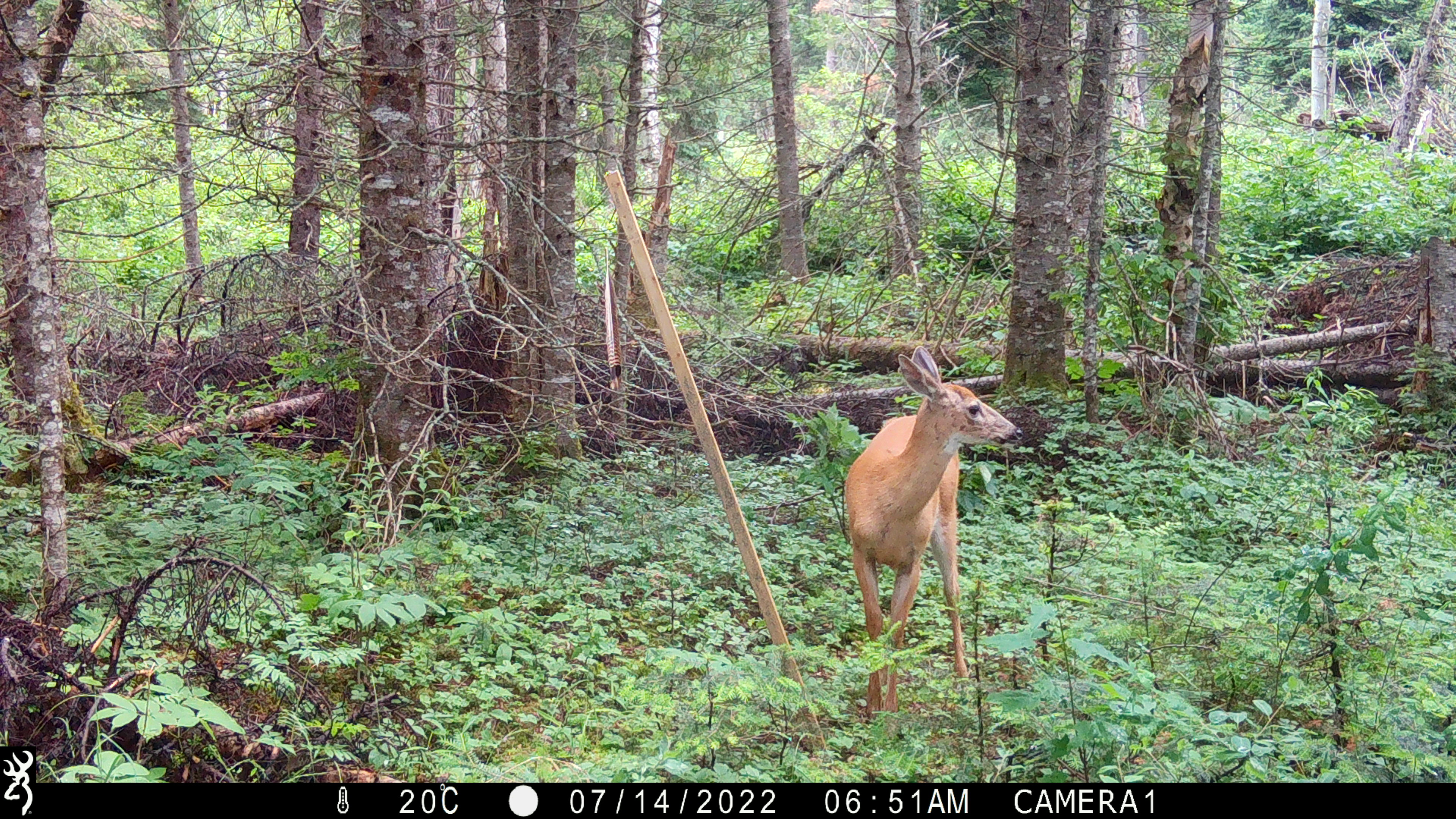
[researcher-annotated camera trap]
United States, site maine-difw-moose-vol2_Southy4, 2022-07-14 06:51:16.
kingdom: Animalia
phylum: Chordata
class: Mammalia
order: Artiodactyla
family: Cervidae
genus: Odocoileus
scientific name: Odocoileus virginianus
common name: white-tailed deer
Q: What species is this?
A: White-tailed deer (Odocoileus virginianus).